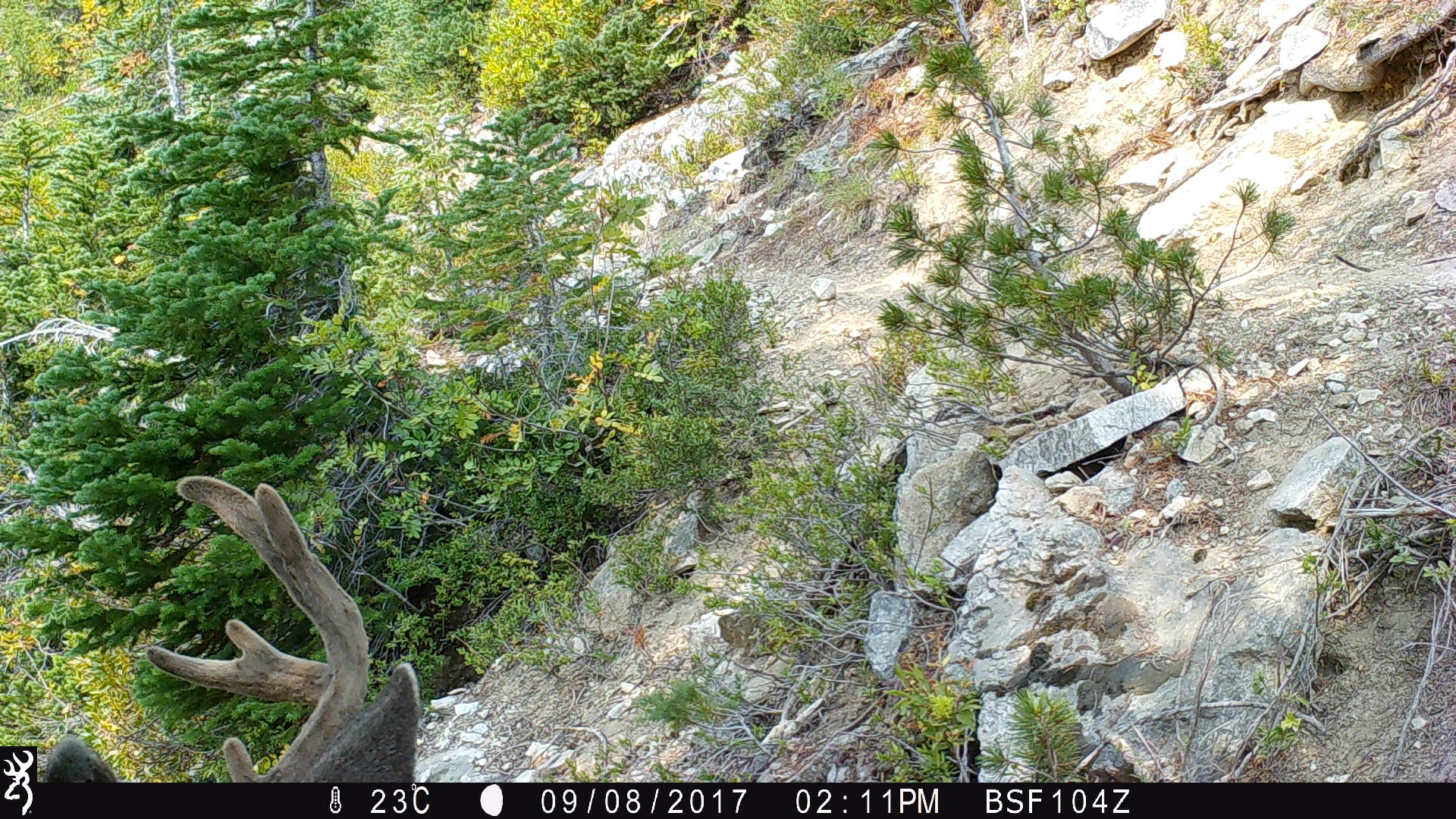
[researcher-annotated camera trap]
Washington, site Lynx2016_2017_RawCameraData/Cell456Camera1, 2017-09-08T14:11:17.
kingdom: Animalia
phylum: Chordata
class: Mammalia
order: Artiodactyla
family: Cervidae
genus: Odocoileus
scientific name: Odocoileus hemionus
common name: mule deer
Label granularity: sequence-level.